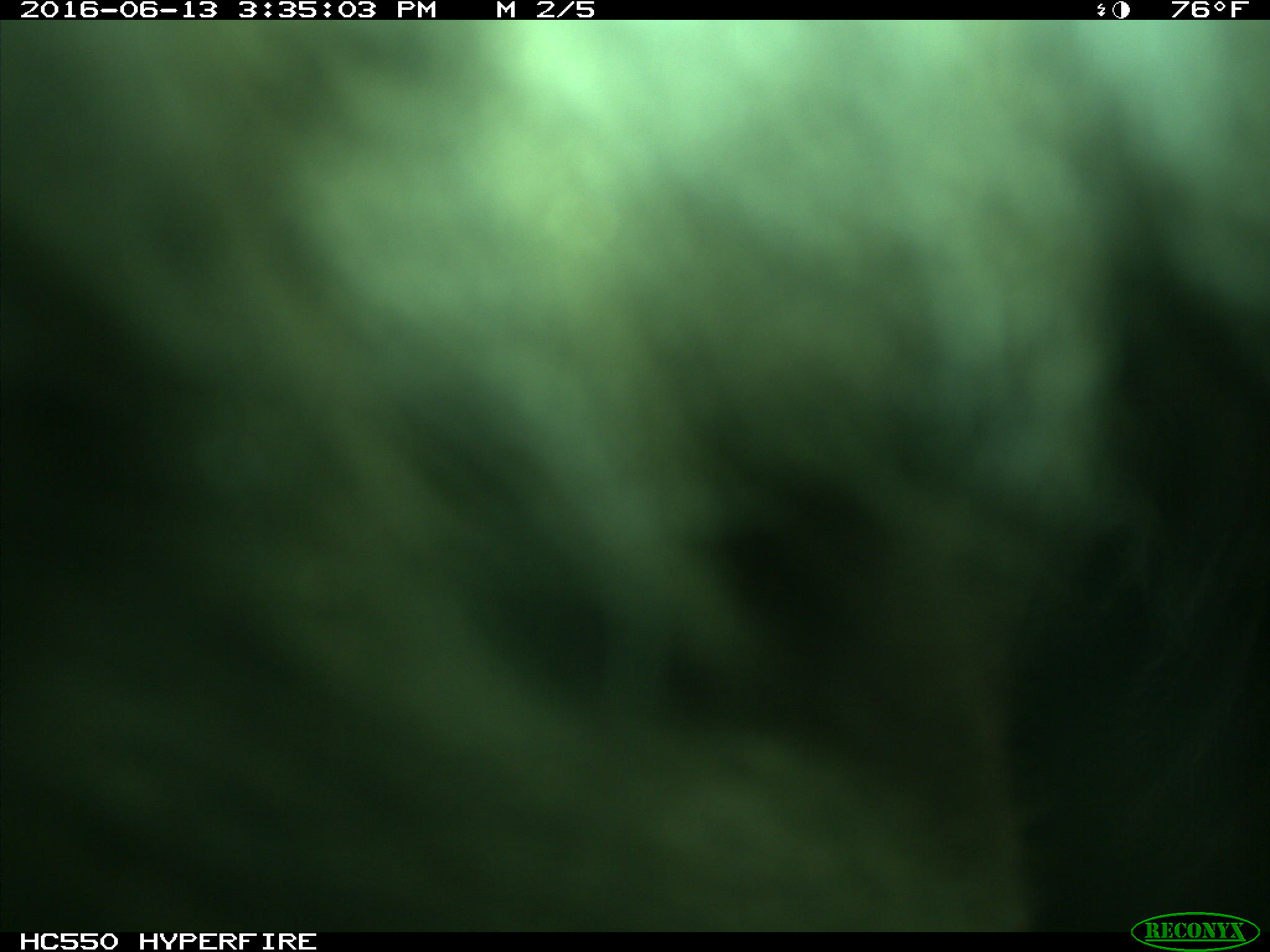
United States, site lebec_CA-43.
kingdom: Animalia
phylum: Chordata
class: Mammalia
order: Artiodactyla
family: Bovidae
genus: Bos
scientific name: Bos taurus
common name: domestic cow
Bos taurus (domestic cow).